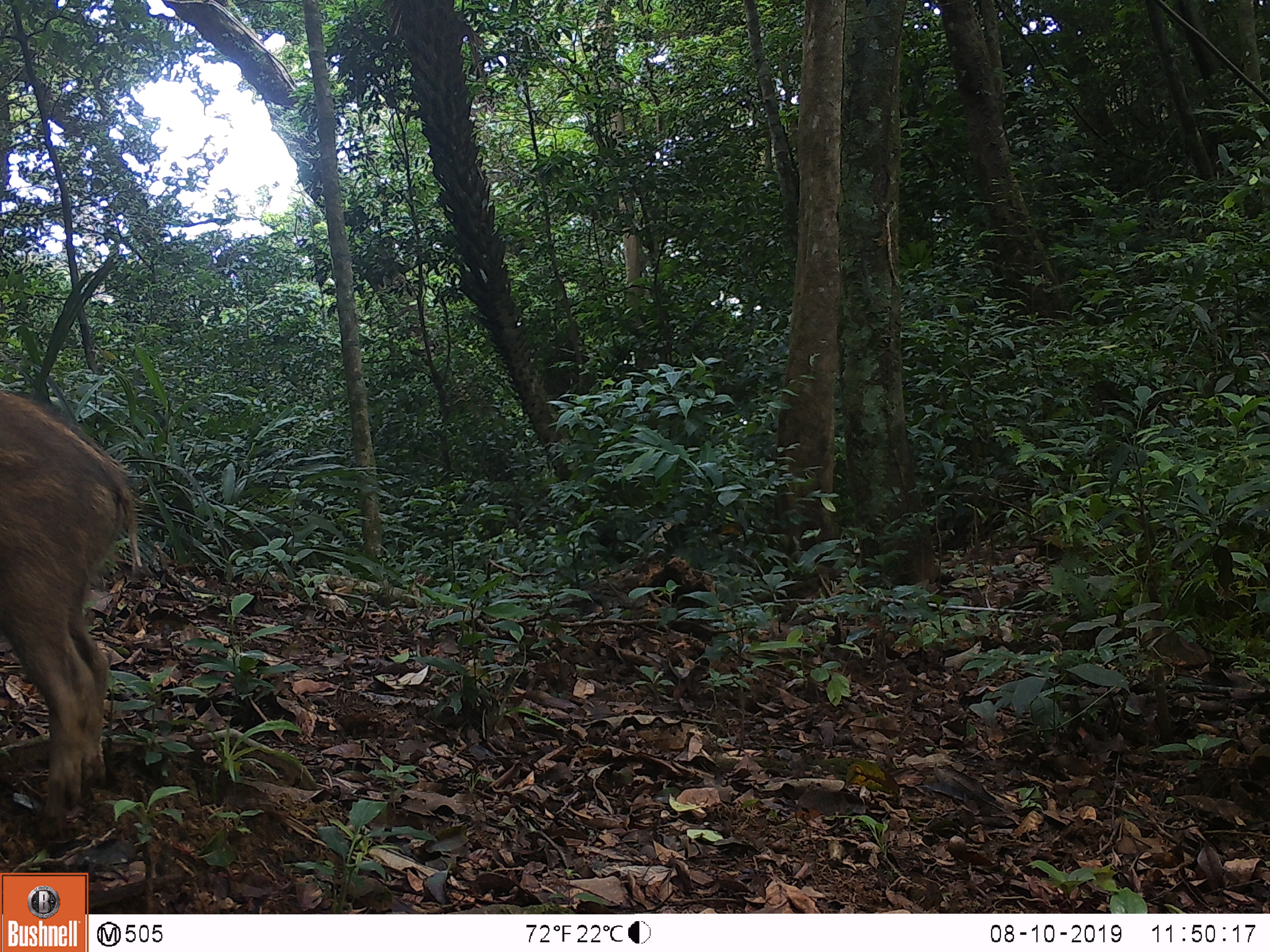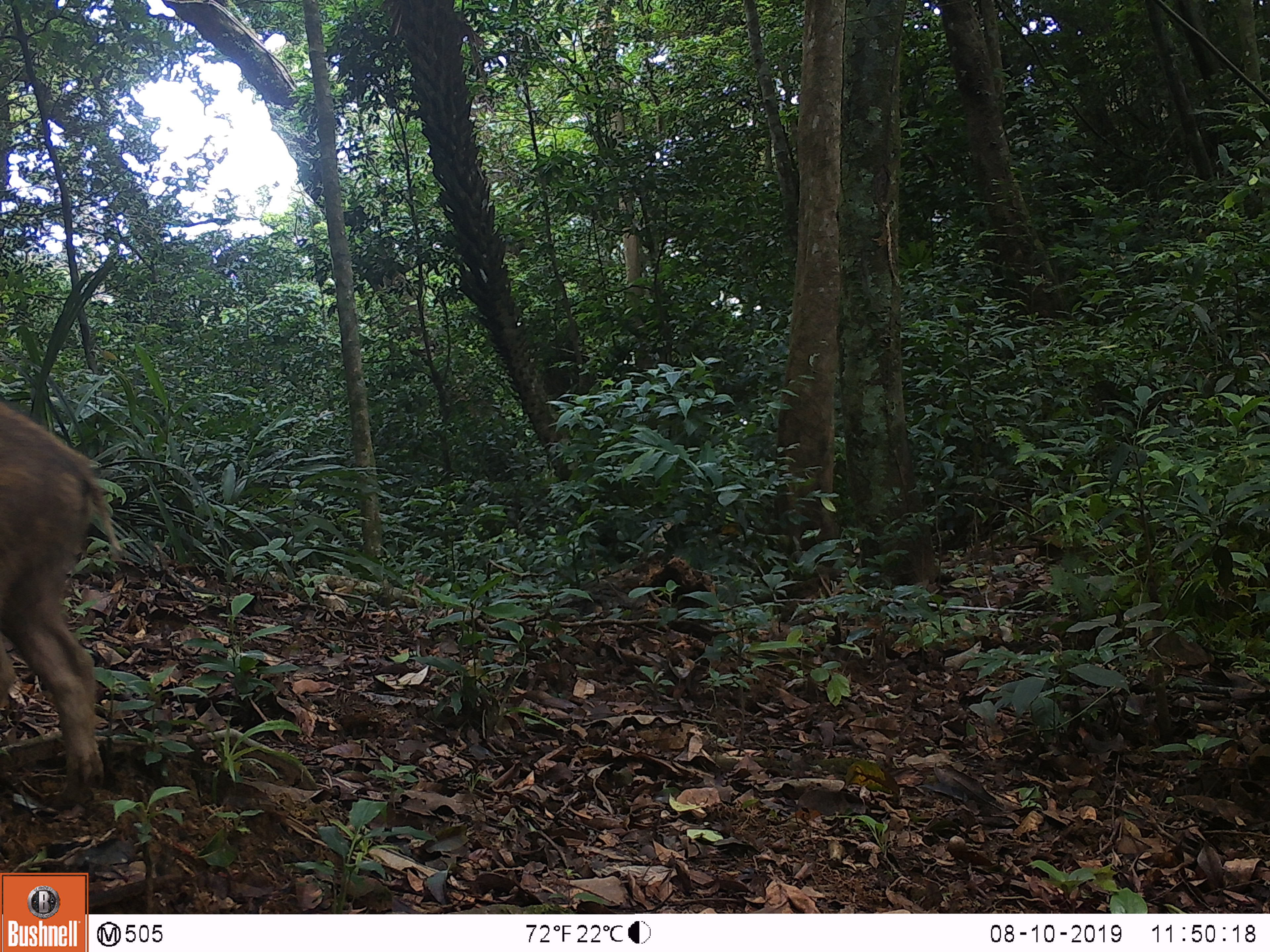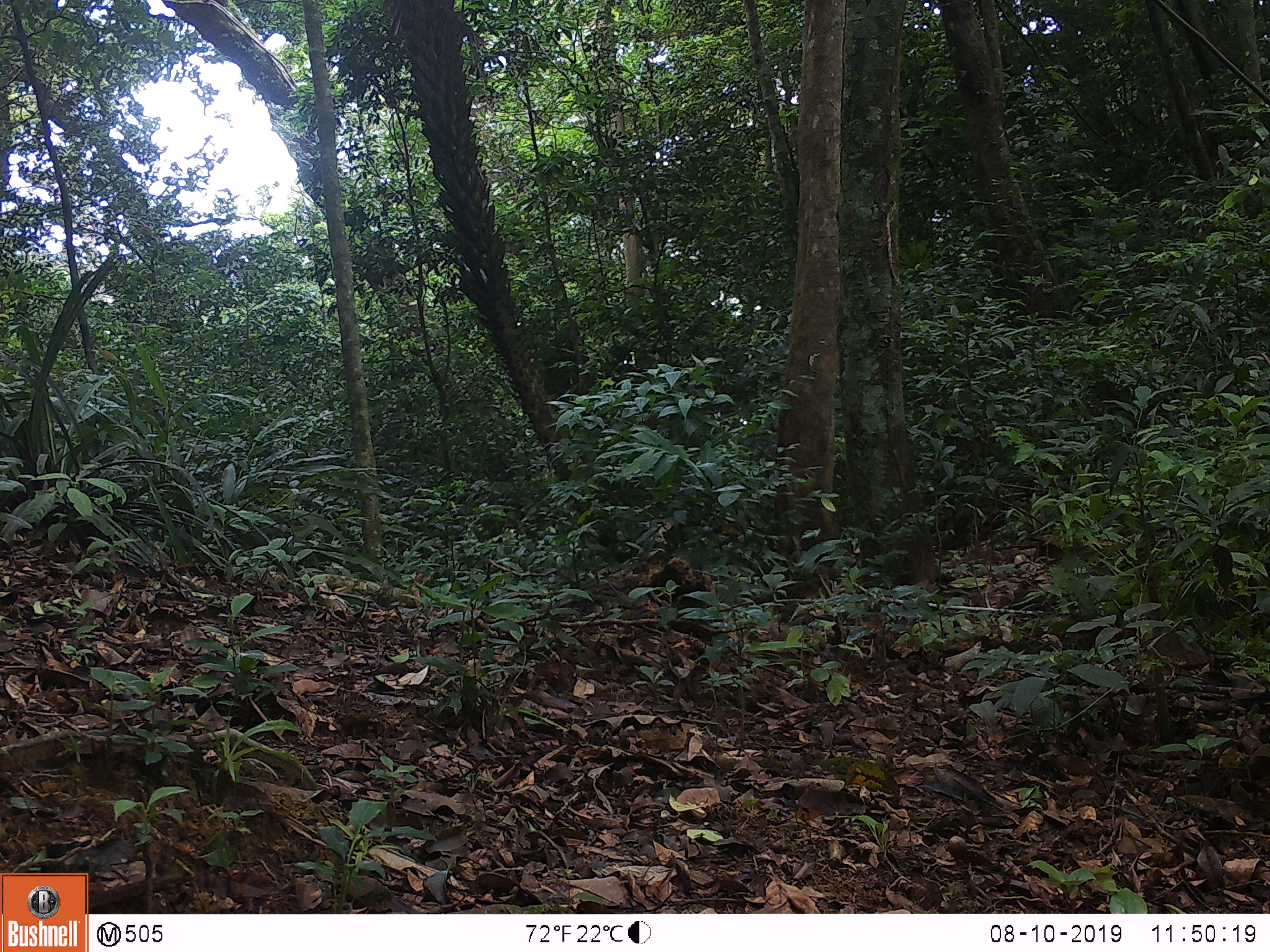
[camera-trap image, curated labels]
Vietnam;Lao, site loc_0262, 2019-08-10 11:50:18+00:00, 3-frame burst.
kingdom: Animalia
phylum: Chordata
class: Mammalia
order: Artiodactyla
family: Suidae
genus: Sus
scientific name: Sus scrofa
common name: eurasian wild pig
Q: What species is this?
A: Eurasian wild pig (Sus scrofa).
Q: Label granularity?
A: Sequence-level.